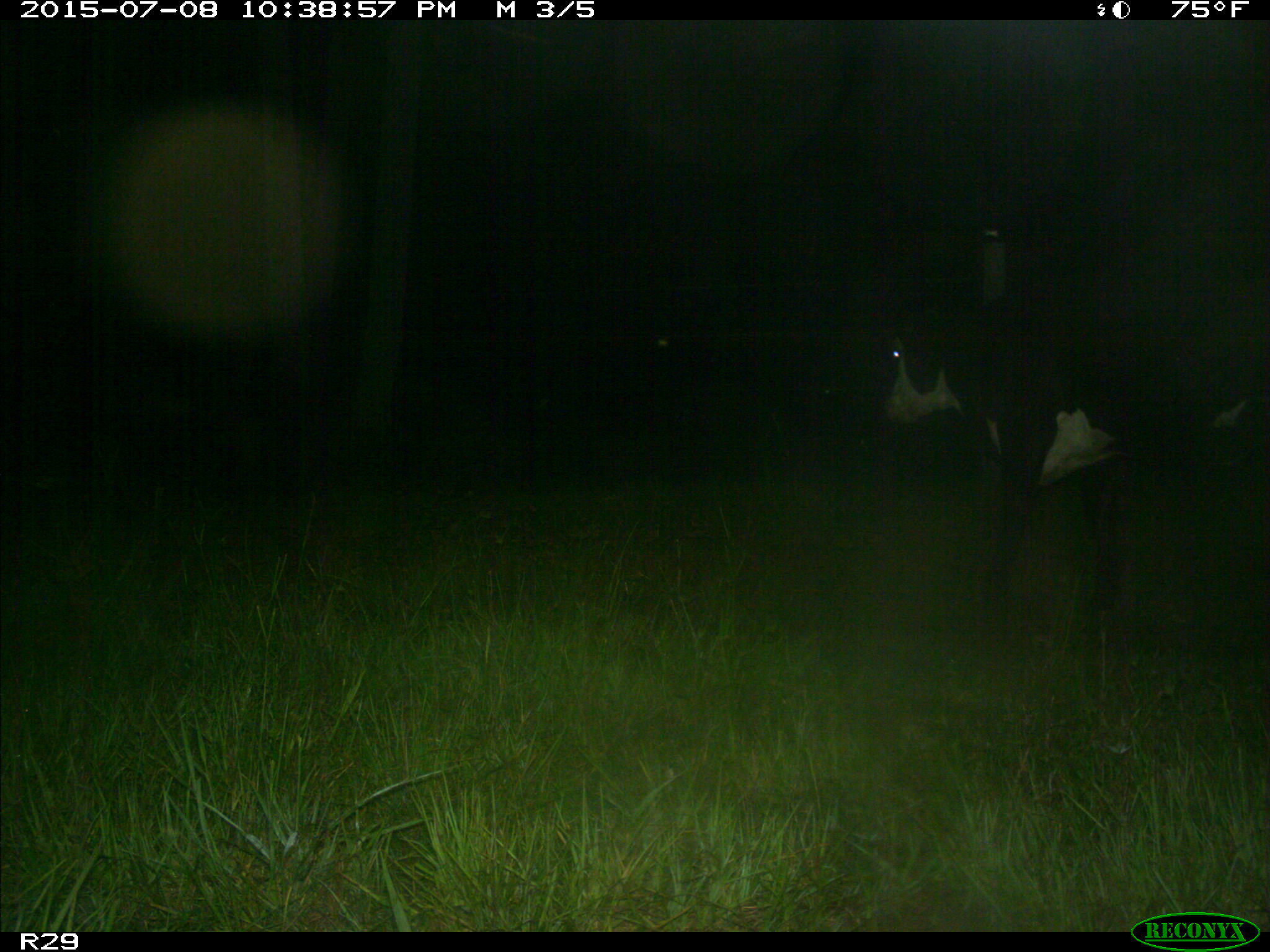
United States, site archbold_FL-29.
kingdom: Animalia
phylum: Chordata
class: Mammalia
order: Artiodactyla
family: Bovidae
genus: Bos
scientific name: Bos taurus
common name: domestic cow